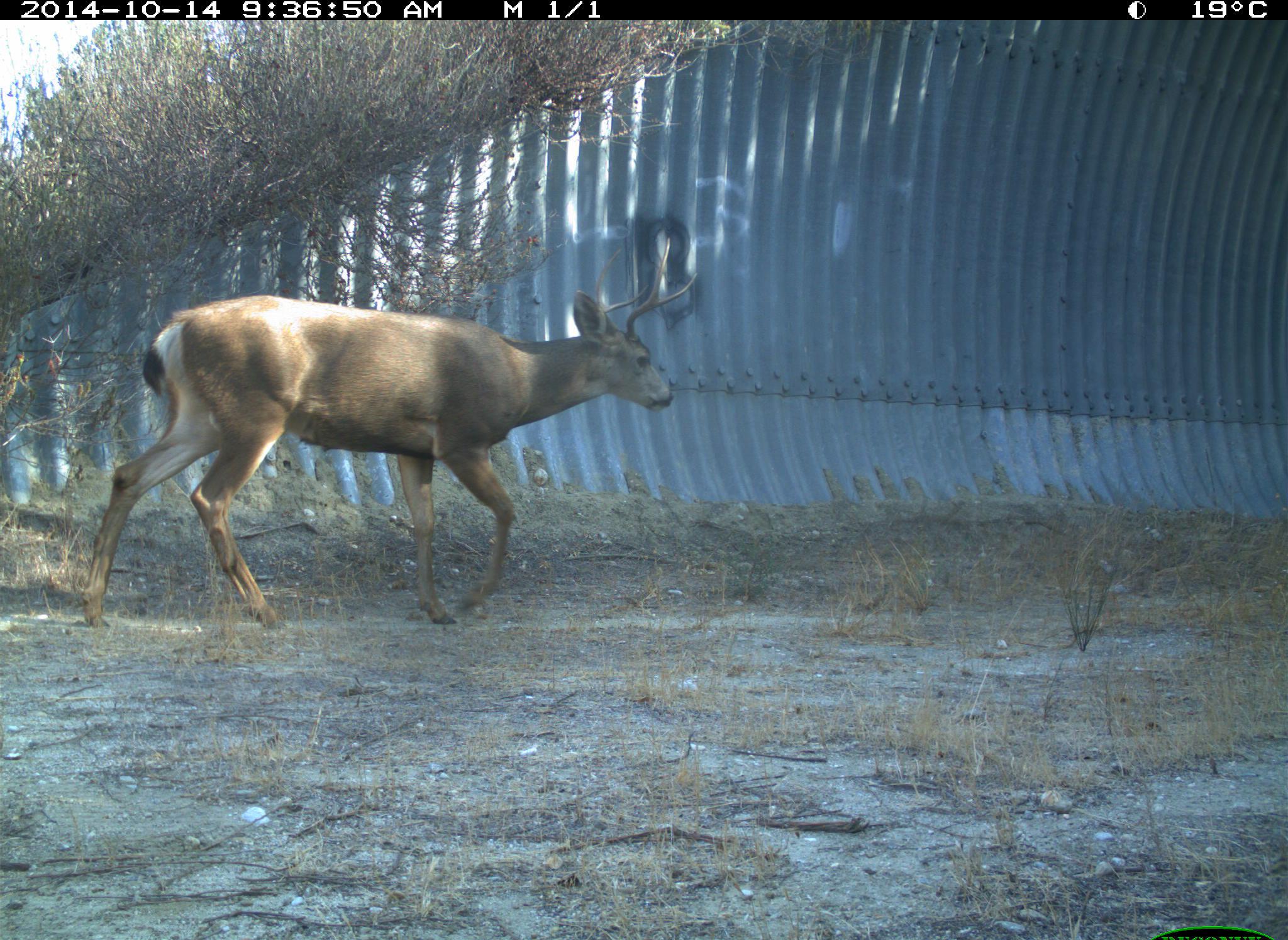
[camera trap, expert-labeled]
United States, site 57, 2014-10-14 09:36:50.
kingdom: Animalia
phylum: Chordata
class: Mammalia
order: Artiodactyla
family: Cervidae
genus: Odocoileus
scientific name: Odocoileus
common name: deer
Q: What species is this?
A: Deer (Odocoileus).